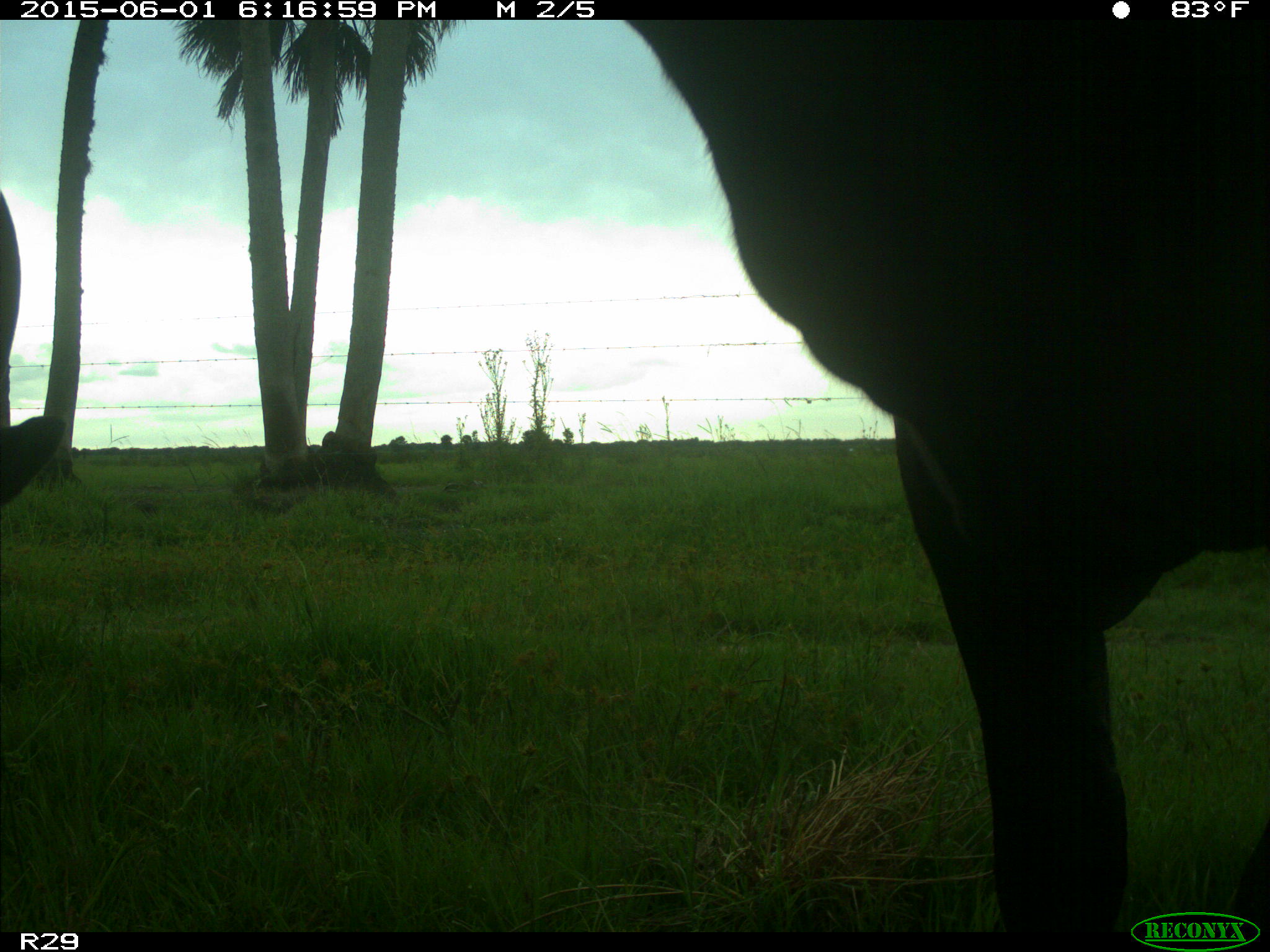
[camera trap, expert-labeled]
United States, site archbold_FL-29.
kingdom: Animalia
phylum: Chordata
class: Mammalia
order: Artiodactyla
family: Bovidae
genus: Bos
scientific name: Bos taurus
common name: domestic cow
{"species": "Bos taurus (domestic cow)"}